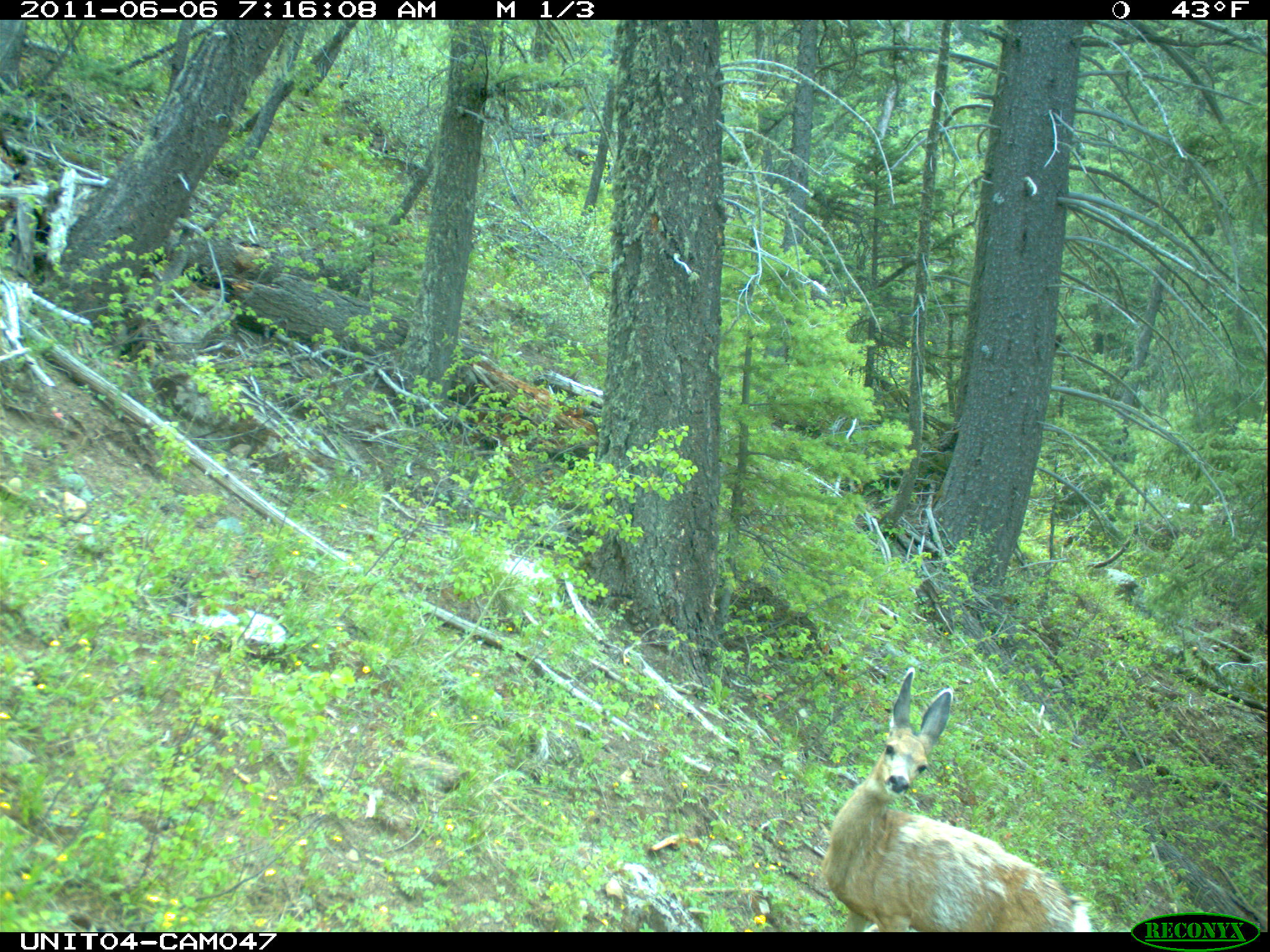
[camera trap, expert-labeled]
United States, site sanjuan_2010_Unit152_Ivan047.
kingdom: Animalia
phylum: Chordata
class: Mammalia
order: Artiodactyla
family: Cervidae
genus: Odocoileus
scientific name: Odocoileus hemionus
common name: mule deer